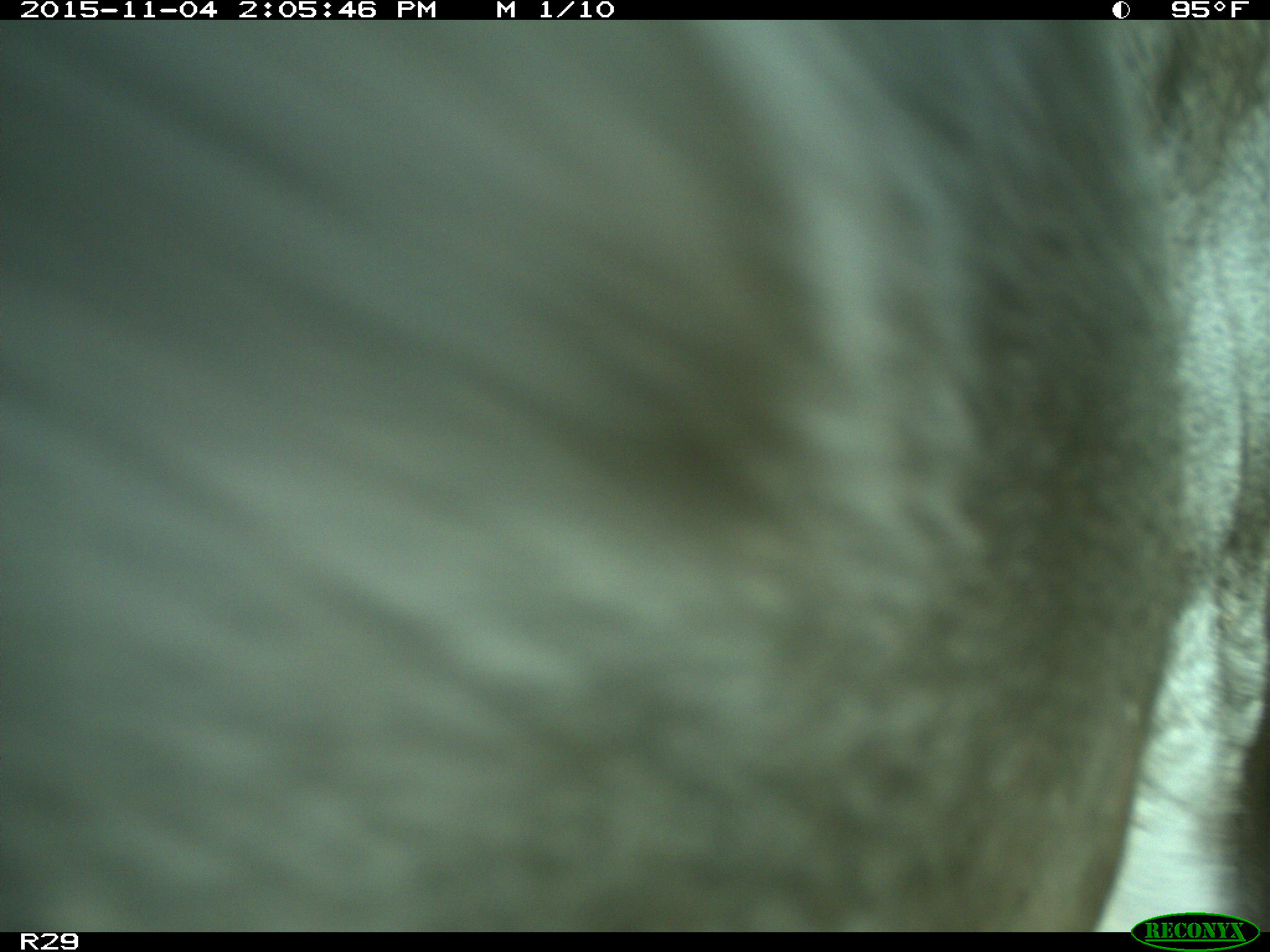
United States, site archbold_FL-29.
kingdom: Animalia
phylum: Chordata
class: Mammalia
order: Artiodactyla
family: Bovidae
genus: Bos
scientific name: Bos taurus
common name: domestic cow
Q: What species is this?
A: Bos taurus (domestic cow).